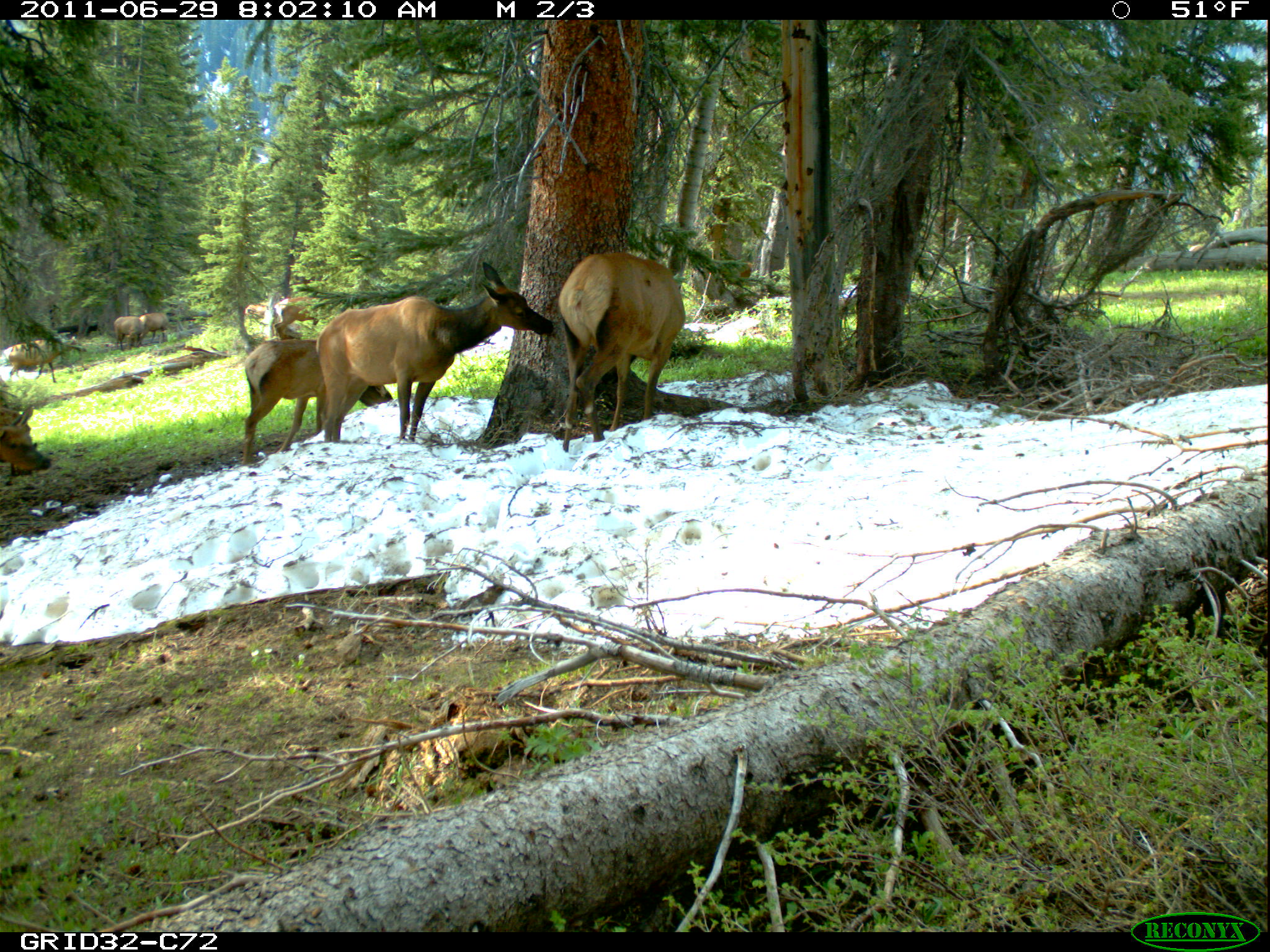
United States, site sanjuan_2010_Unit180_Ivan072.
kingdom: Animalia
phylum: Chordata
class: Mammalia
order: Artiodactyla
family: Cervidae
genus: Cervus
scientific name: Cervus elaphus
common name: red deer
Cervus elaphus (red deer).